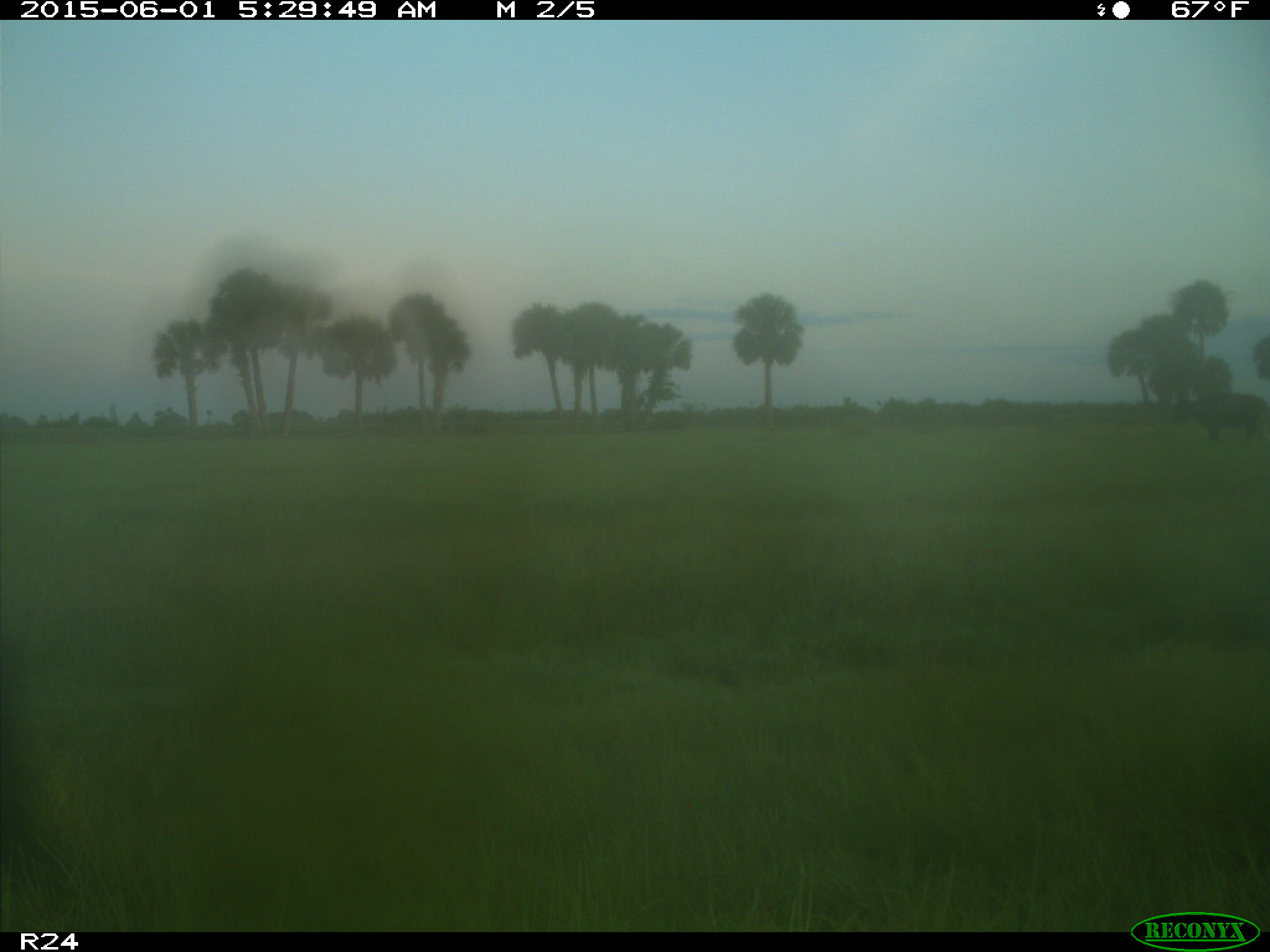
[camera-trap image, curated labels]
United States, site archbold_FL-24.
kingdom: Animalia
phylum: Chordata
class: Mammalia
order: Artiodactyla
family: Bovidae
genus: Bos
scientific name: Bos taurus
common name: domestic cow